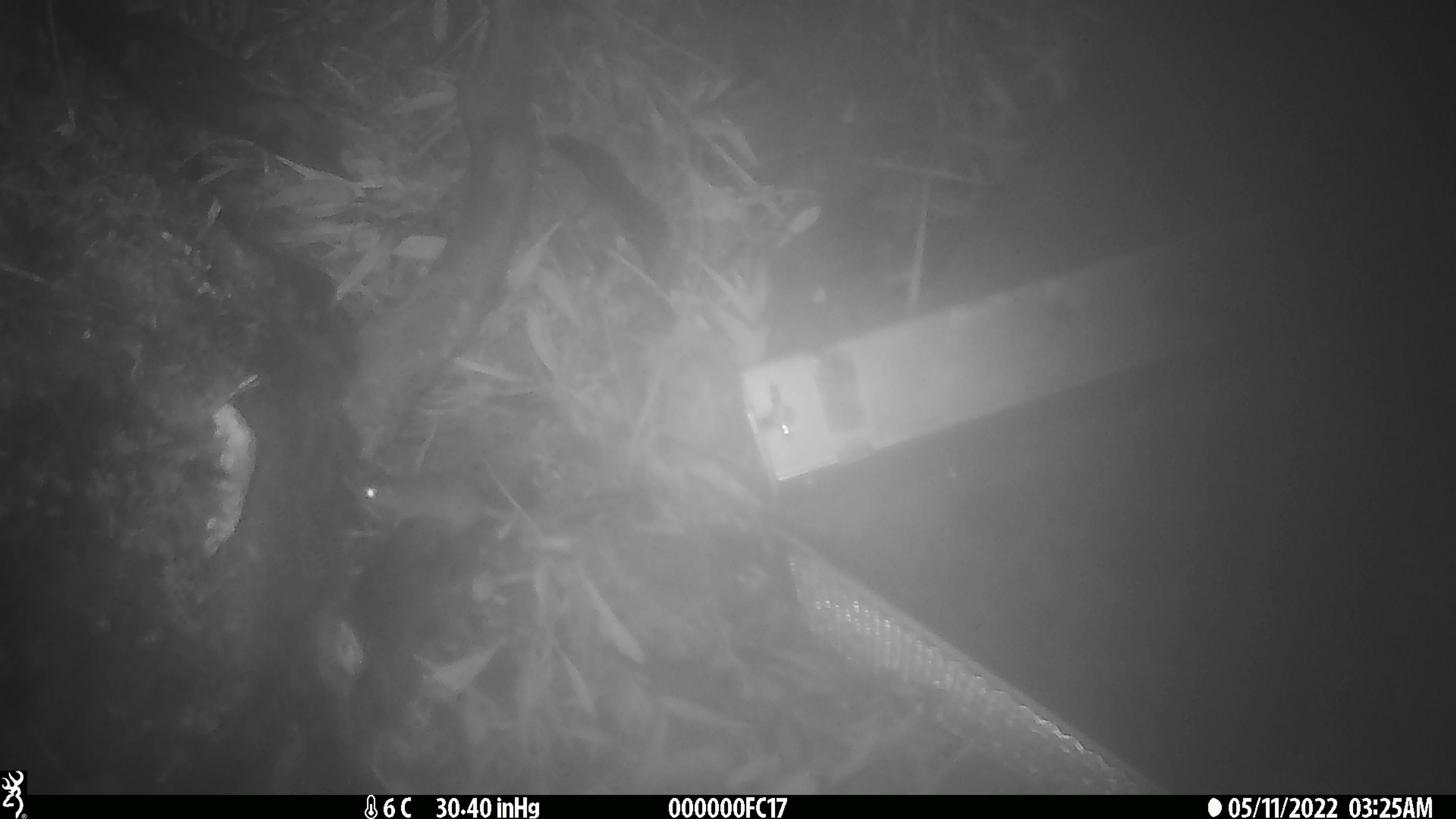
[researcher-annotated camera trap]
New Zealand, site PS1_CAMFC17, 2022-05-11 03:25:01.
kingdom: Animalia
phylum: Chordata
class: Mammalia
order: Rodentia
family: Muridae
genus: Mus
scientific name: Mus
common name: mouse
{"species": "mouse (Mus)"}